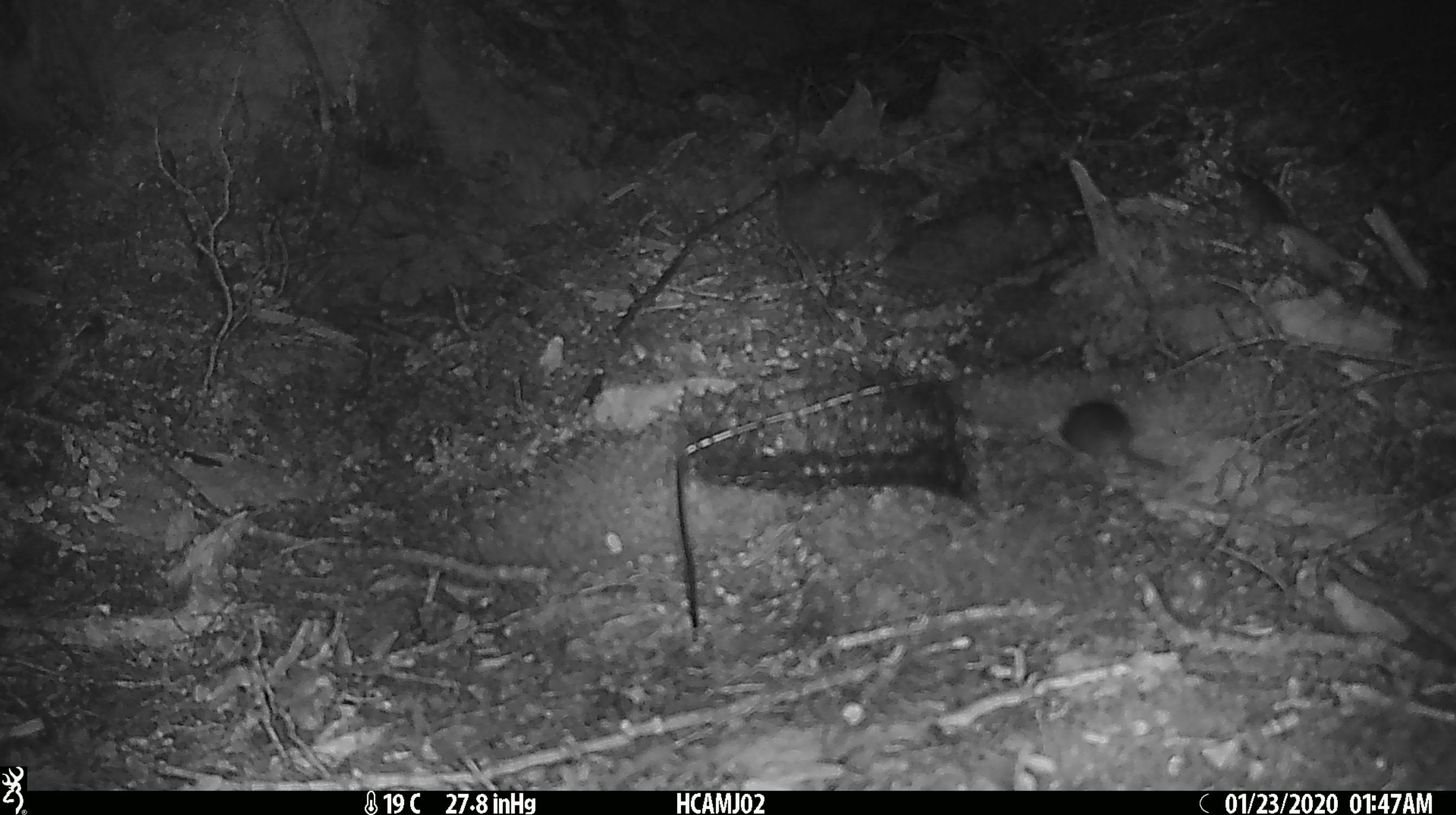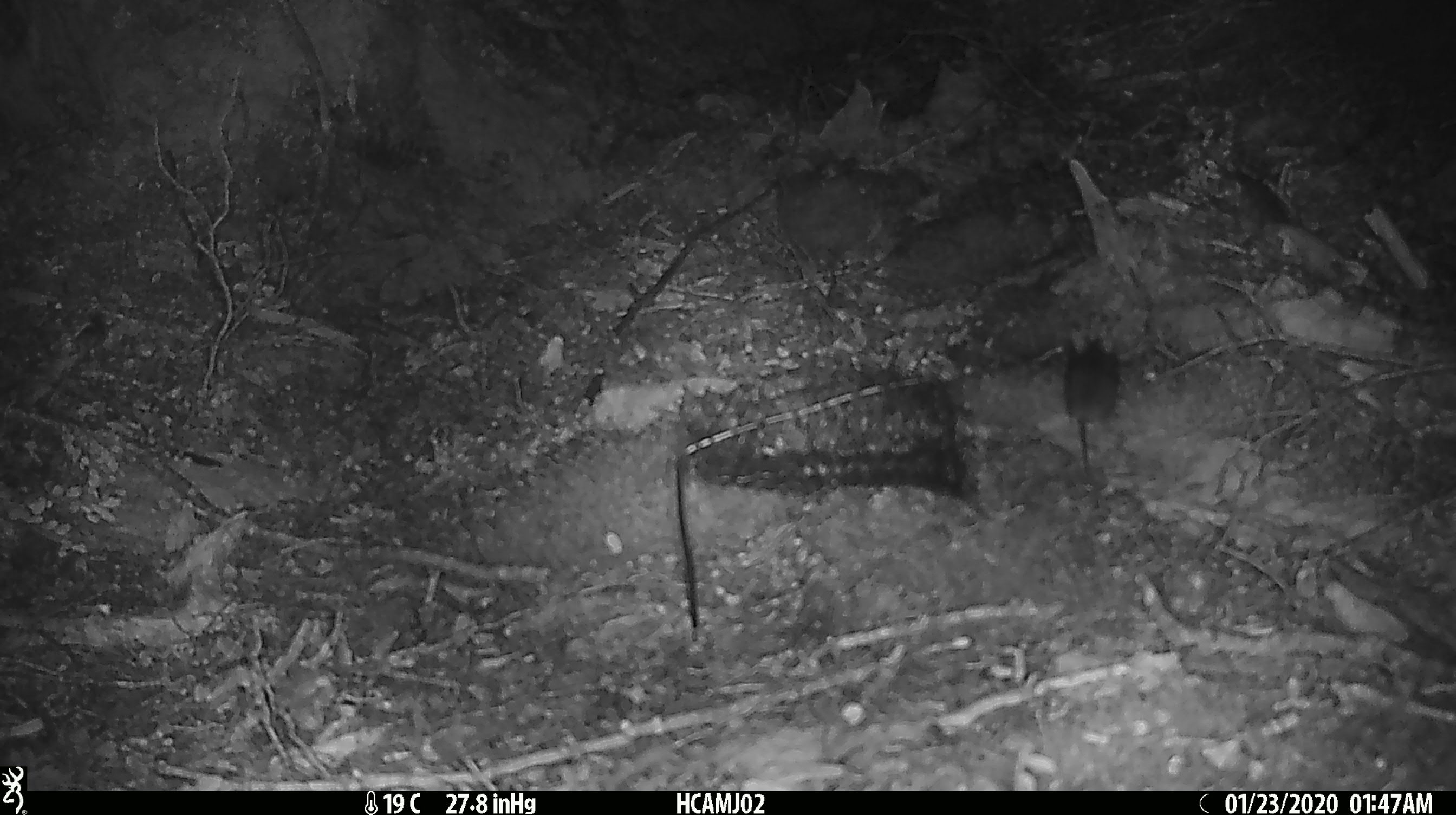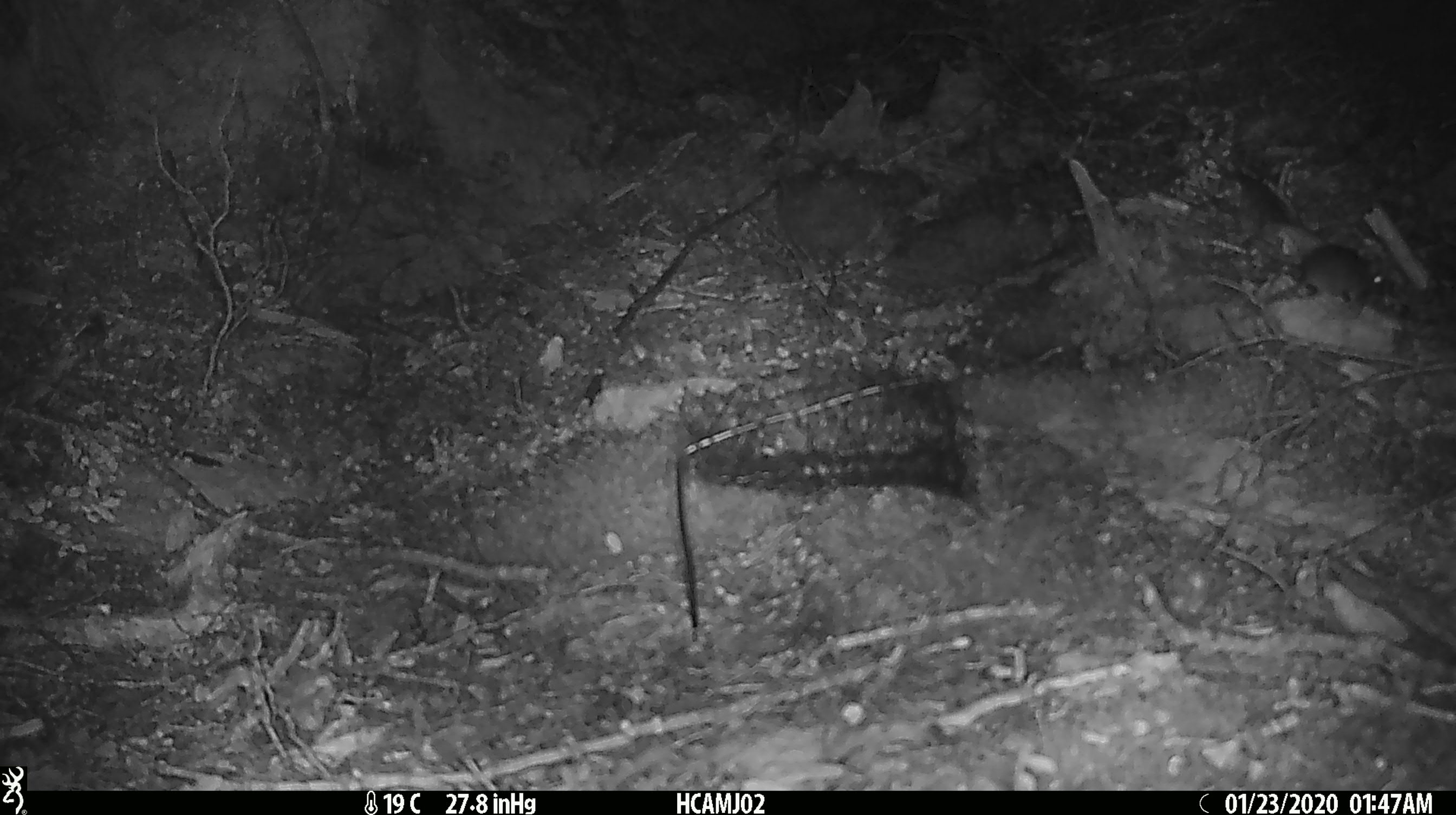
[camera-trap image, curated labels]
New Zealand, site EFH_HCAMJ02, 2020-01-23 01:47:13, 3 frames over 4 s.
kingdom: Animalia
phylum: Chordata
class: Mammalia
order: Rodentia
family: Muridae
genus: Mus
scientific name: Mus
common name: mouse